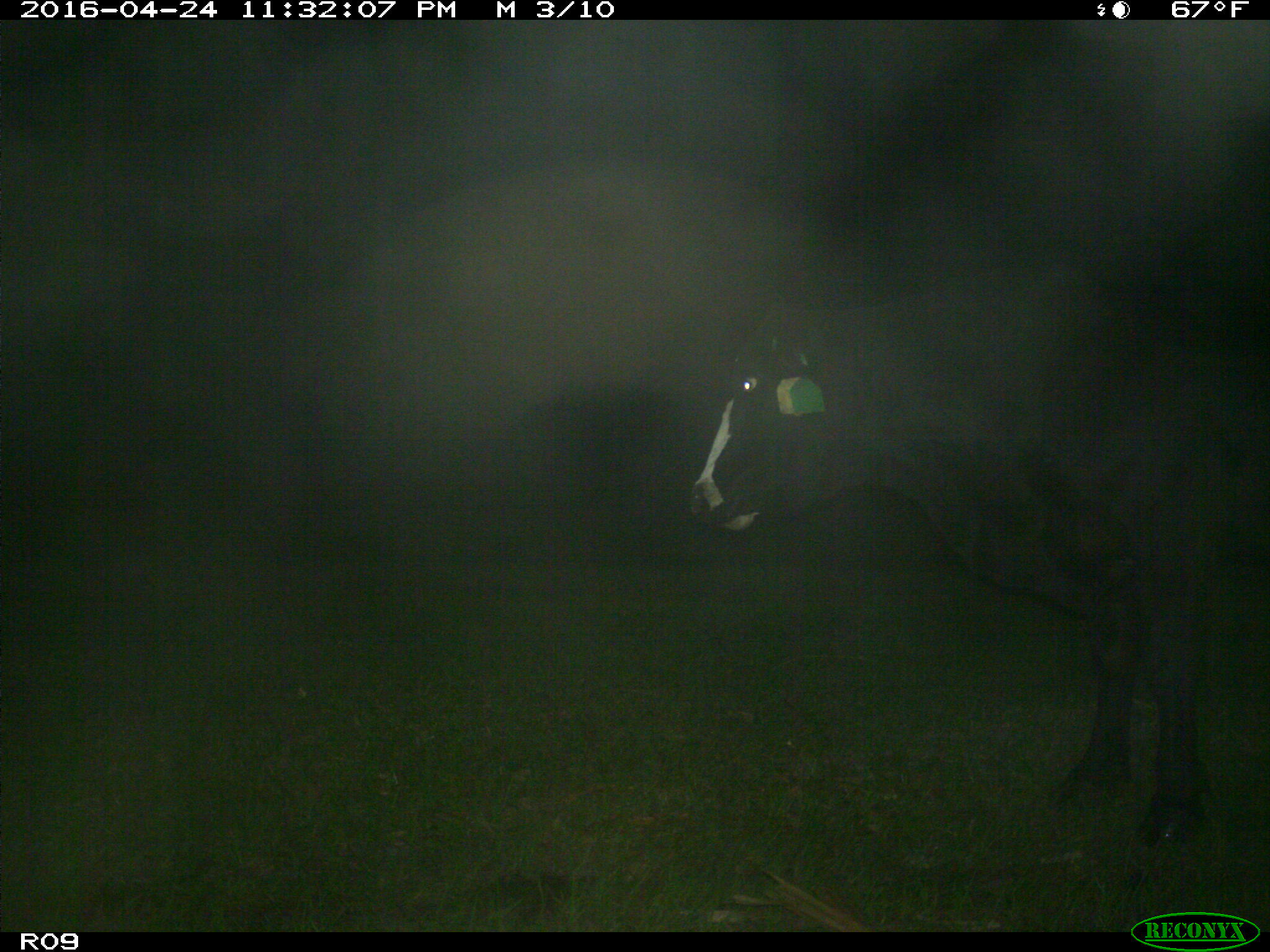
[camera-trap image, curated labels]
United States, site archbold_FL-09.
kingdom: Animalia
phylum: Chordata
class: Mammalia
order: Artiodactyla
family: Bovidae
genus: Bos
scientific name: Bos taurus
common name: domestic cow